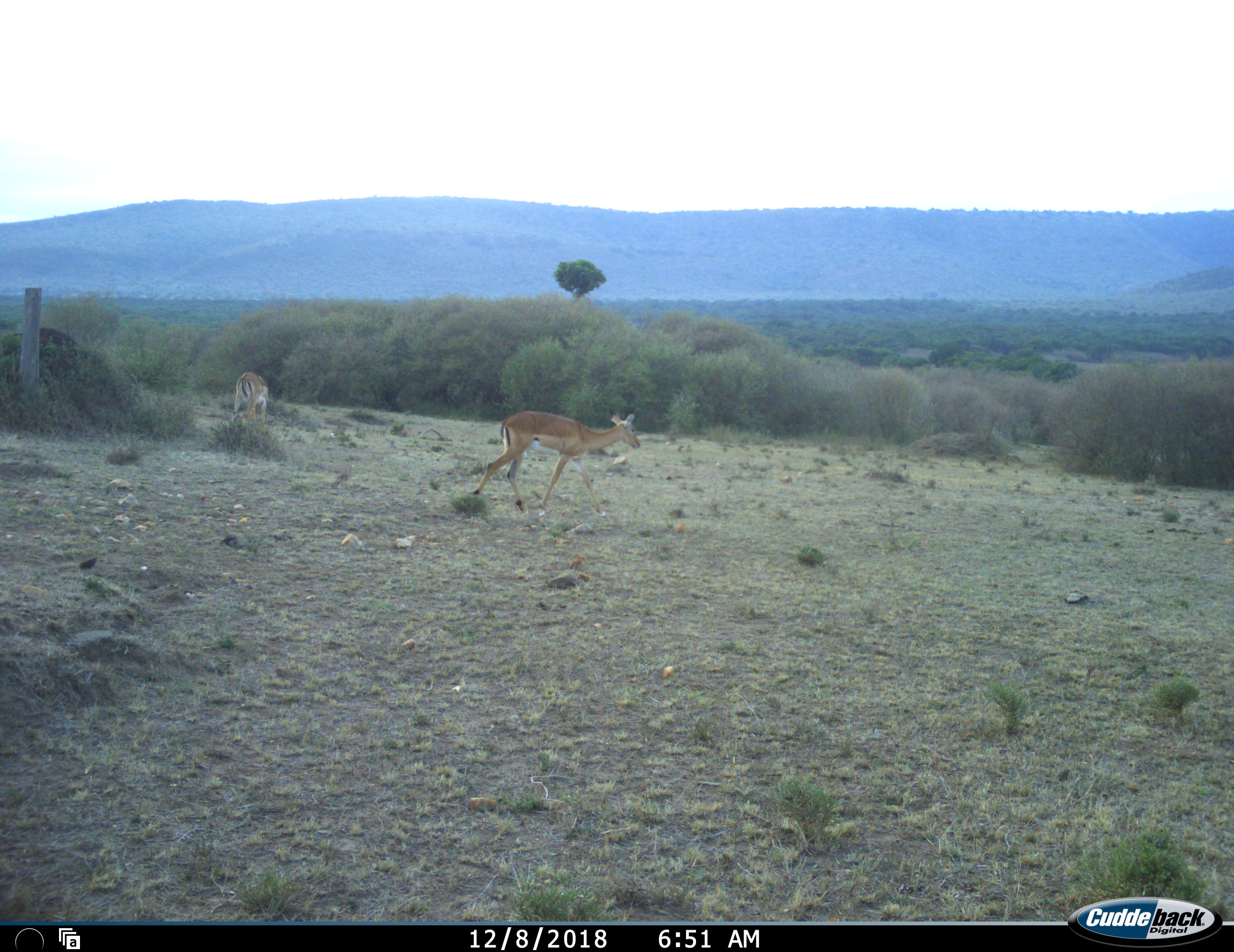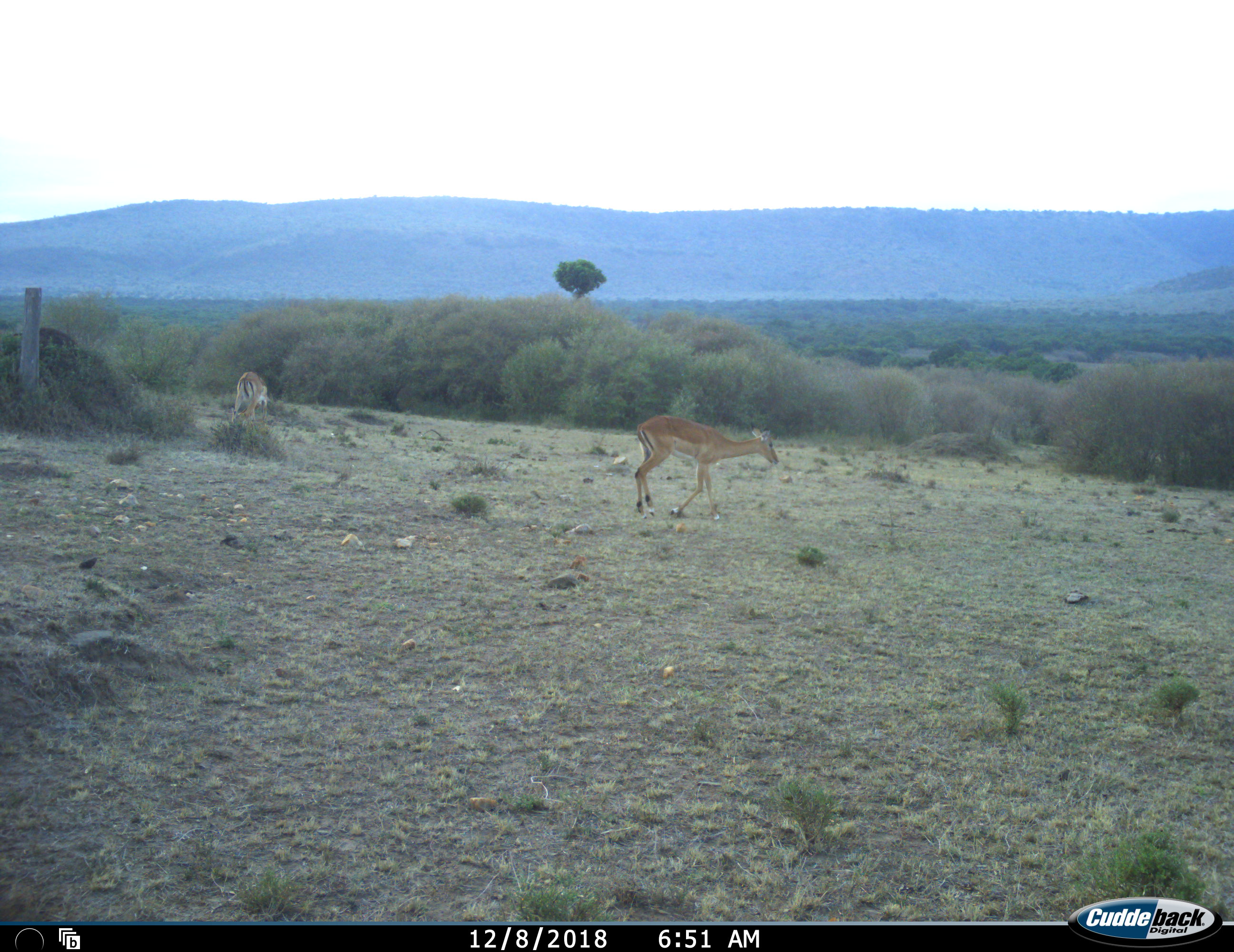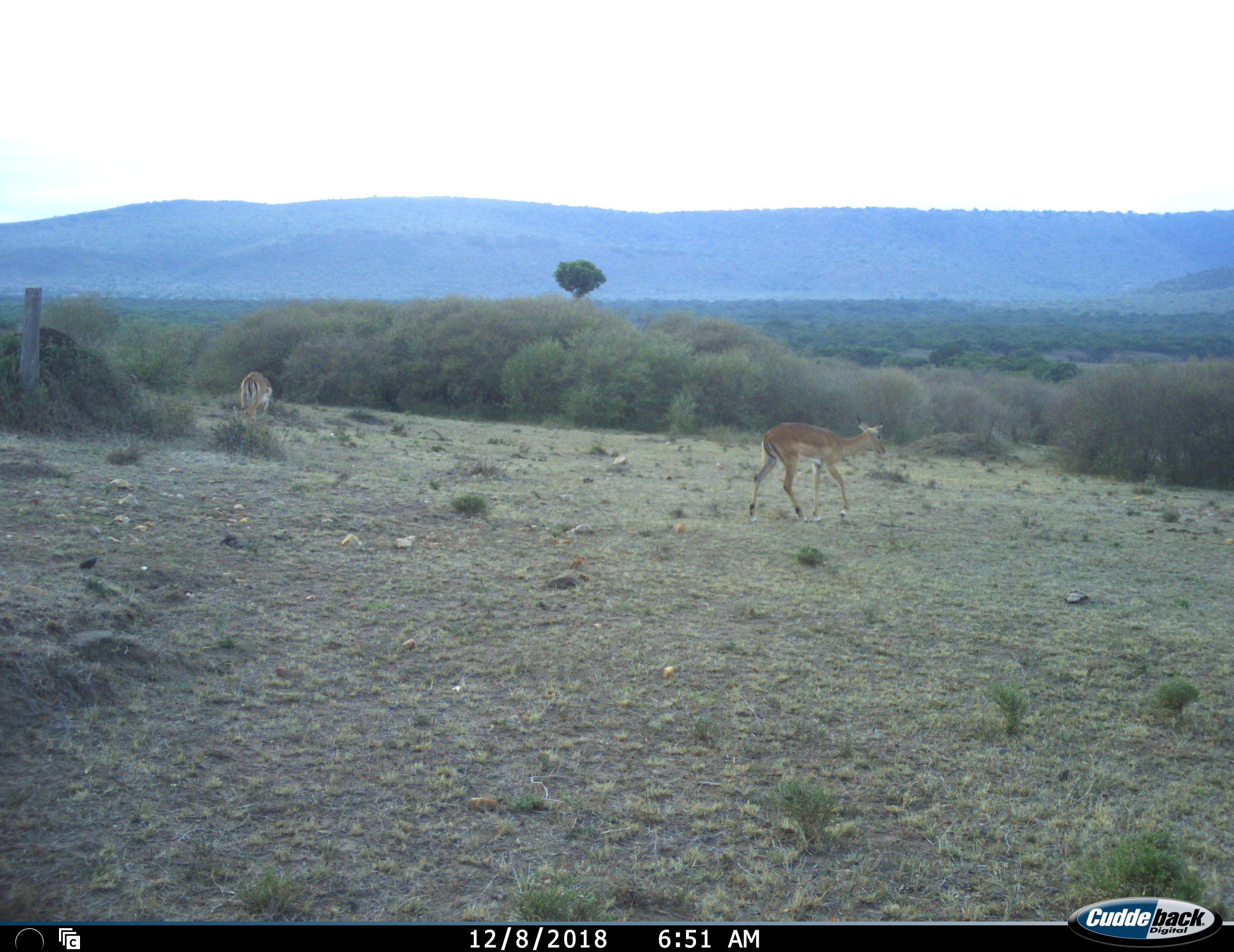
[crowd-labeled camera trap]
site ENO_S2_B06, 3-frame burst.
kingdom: Animalia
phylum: Chordata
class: Mammalia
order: Artiodactyla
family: Bovidae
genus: Aepyceros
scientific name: Aepyceros melampus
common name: impala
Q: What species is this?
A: Impala (Aepyceros melampus).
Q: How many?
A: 2.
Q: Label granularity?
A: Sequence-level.